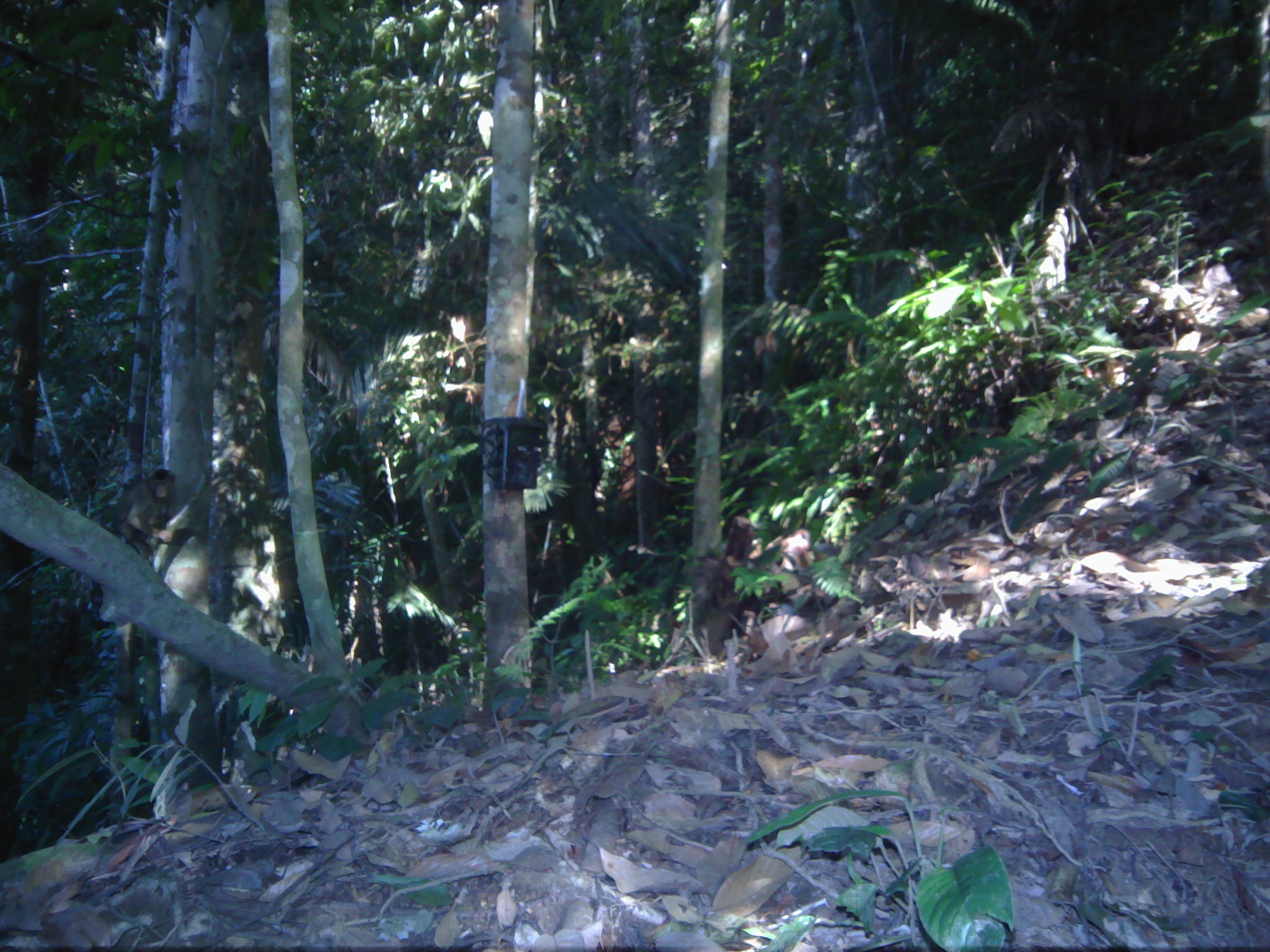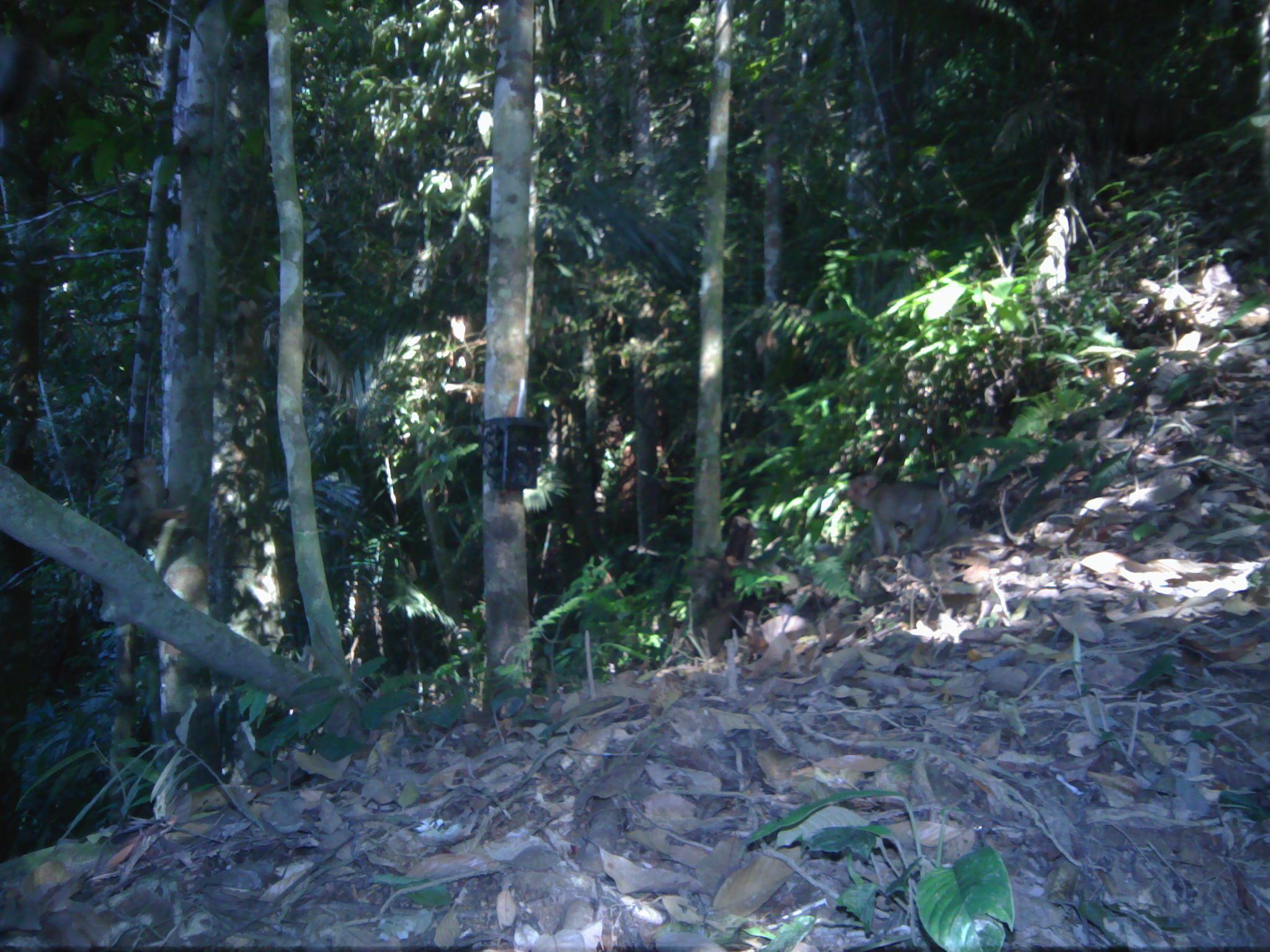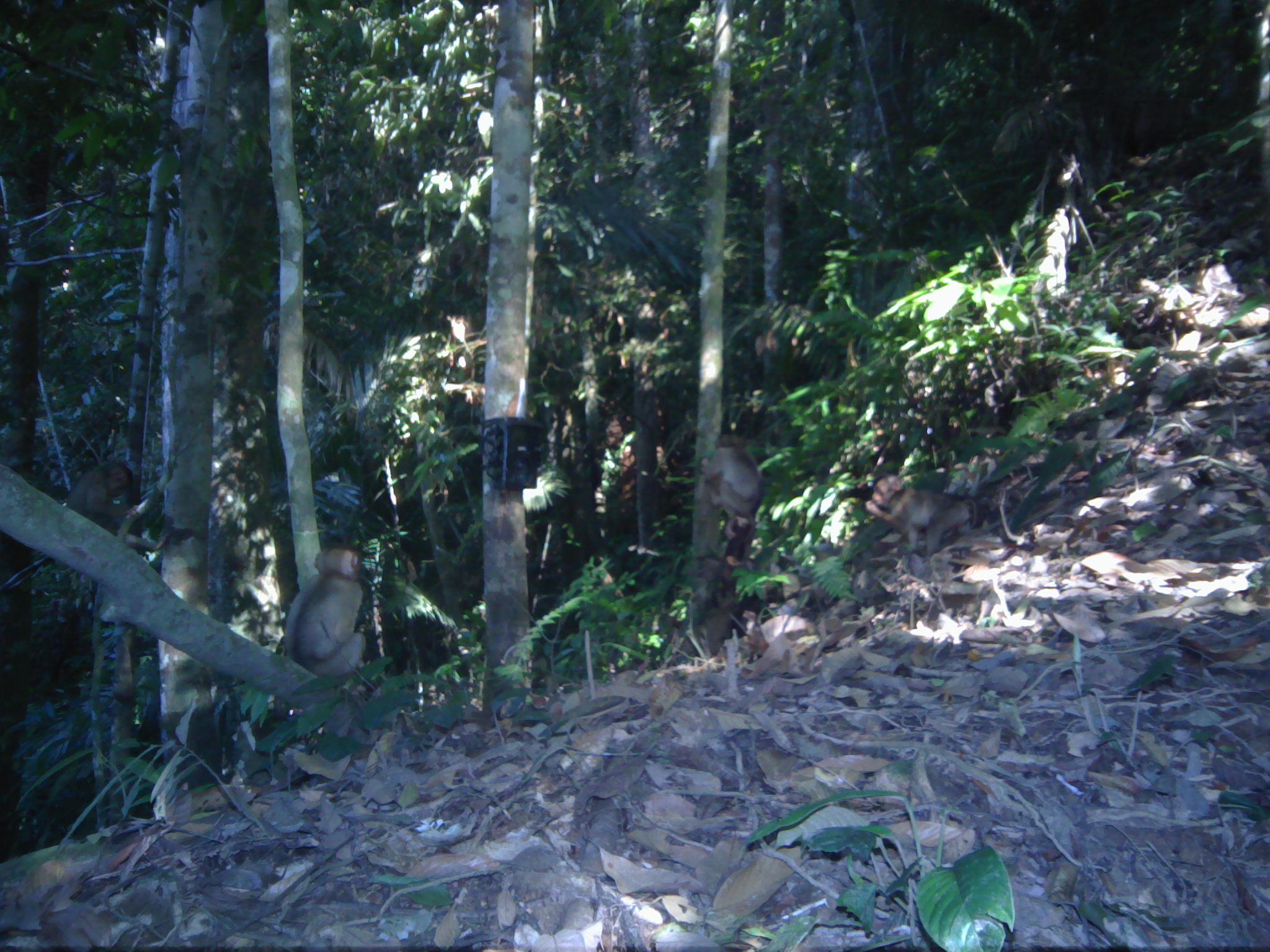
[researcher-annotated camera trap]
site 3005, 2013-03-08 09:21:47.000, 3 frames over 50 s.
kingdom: Animalia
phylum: Chordata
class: Mammalia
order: Primates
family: Cercopithecidae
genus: Macaca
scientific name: Macaca nemestrina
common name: southern pig-tailed macaque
Macaca nemestrina (southern pig-tailed macaque), count 1.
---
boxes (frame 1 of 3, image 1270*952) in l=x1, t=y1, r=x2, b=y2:
macaca nemestrina: l=115, t=467, r=177, b=559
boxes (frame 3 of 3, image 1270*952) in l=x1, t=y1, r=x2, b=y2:
macaca nemestrina: l=282, t=544, r=372, b=678; l=862, t=471, r=977, b=561; l=62, t=456, r=168, b=553; l=695, t=429, r=764, b=570